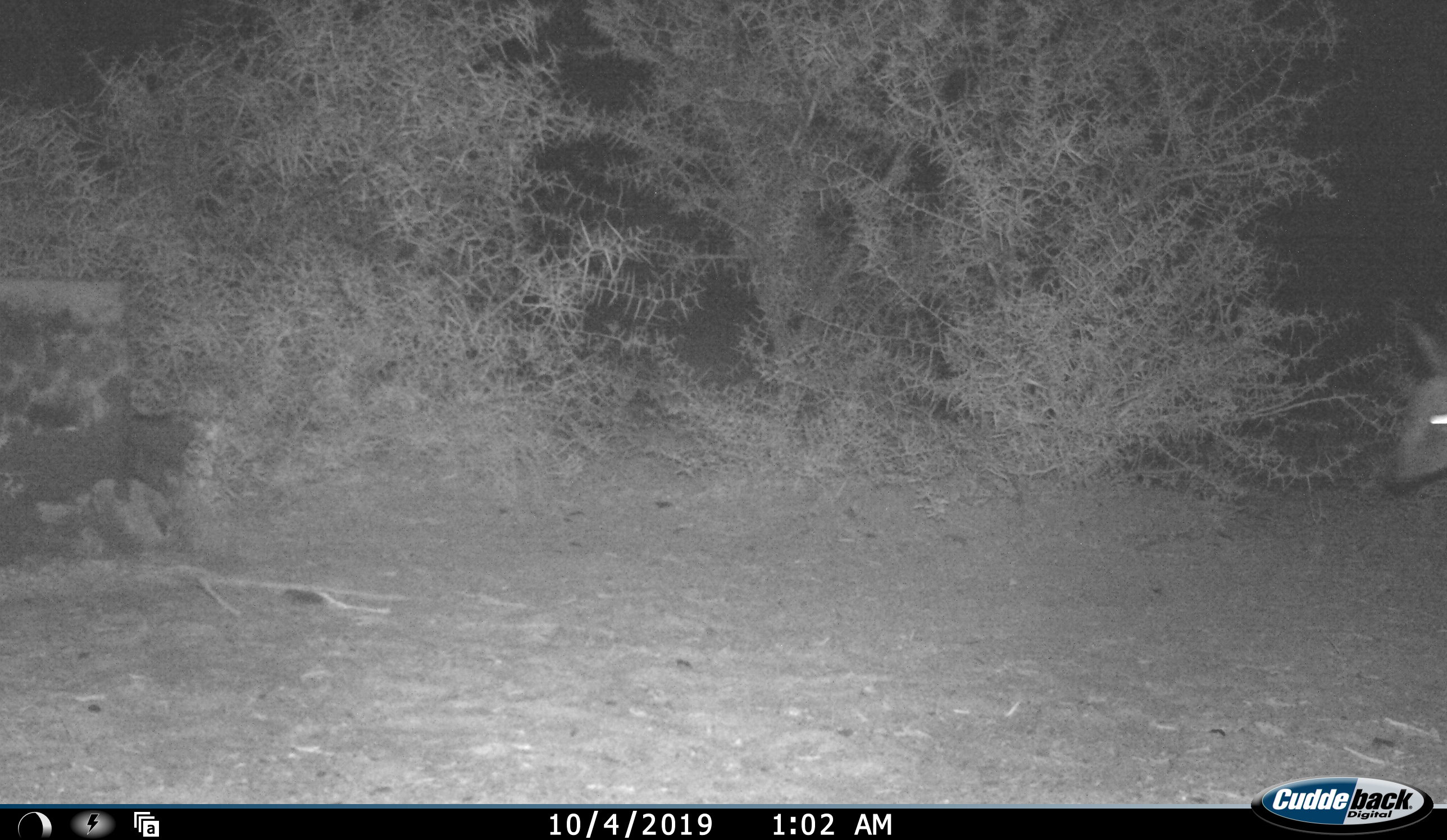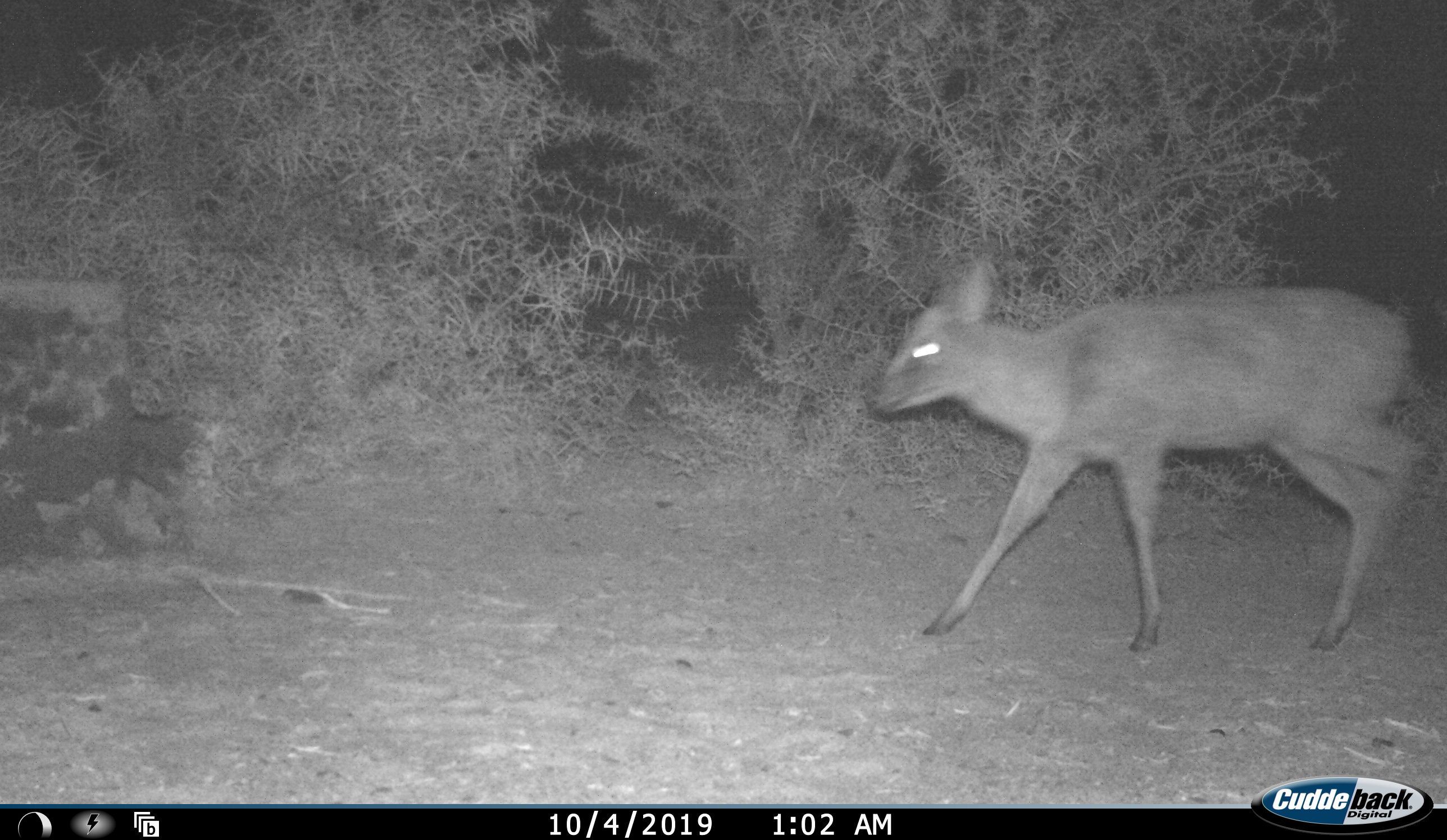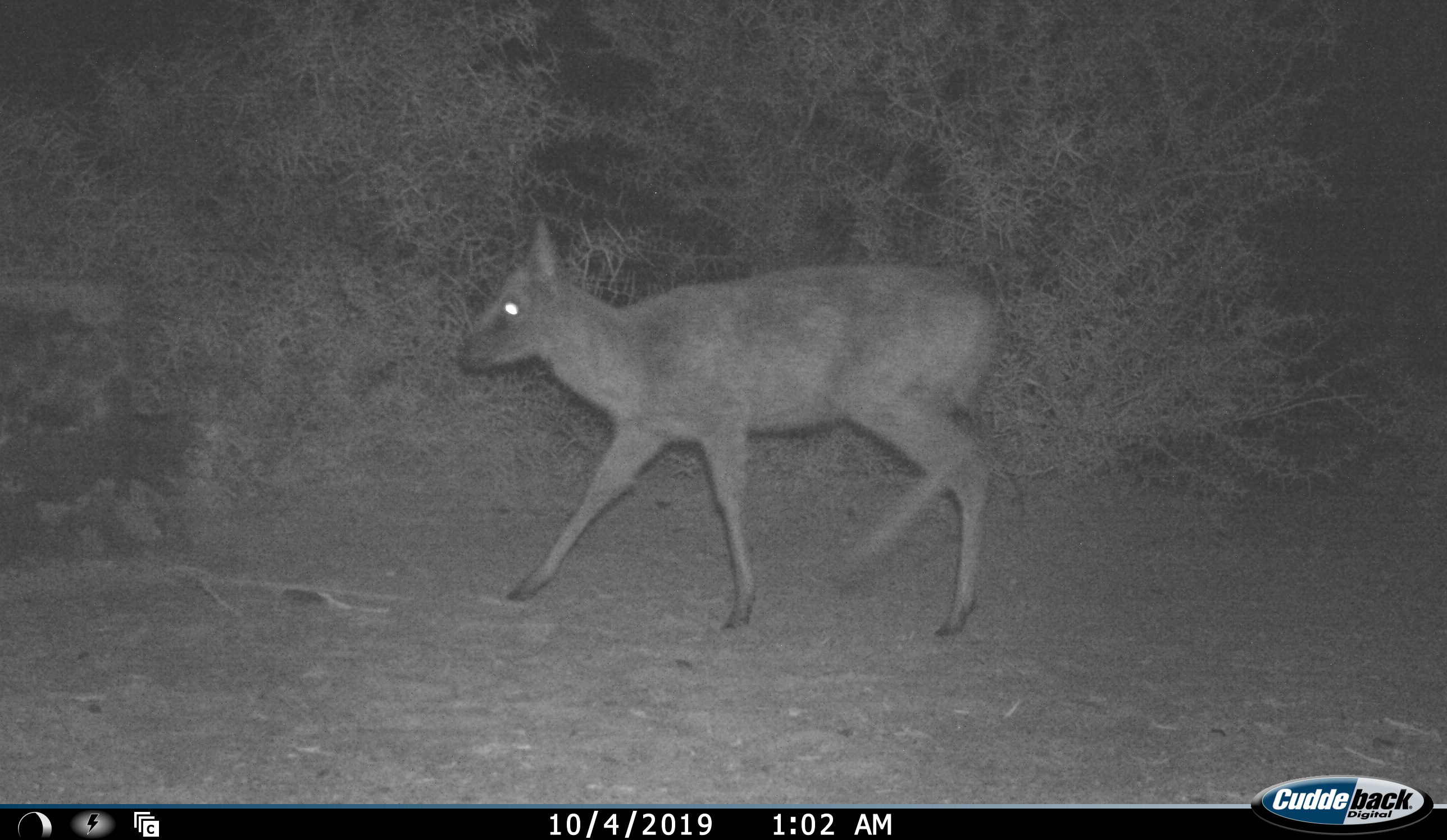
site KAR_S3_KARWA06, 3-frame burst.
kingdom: Animalia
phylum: Chordata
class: Mammalia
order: Artiodactyla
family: Bovidae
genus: Sylvicapra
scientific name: Sylvicapra grimmia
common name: common duiker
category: duikercommongrey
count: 1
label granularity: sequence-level